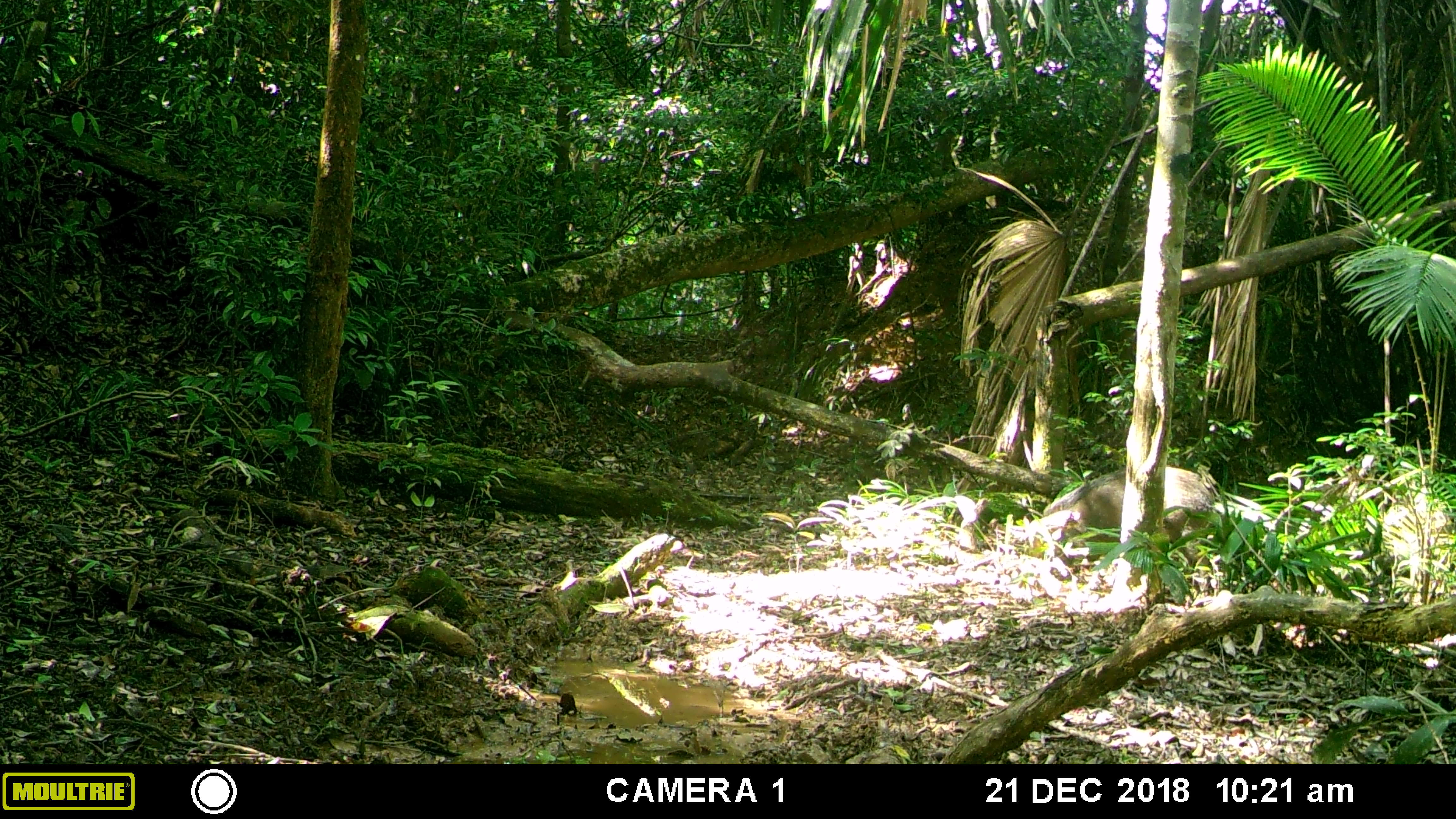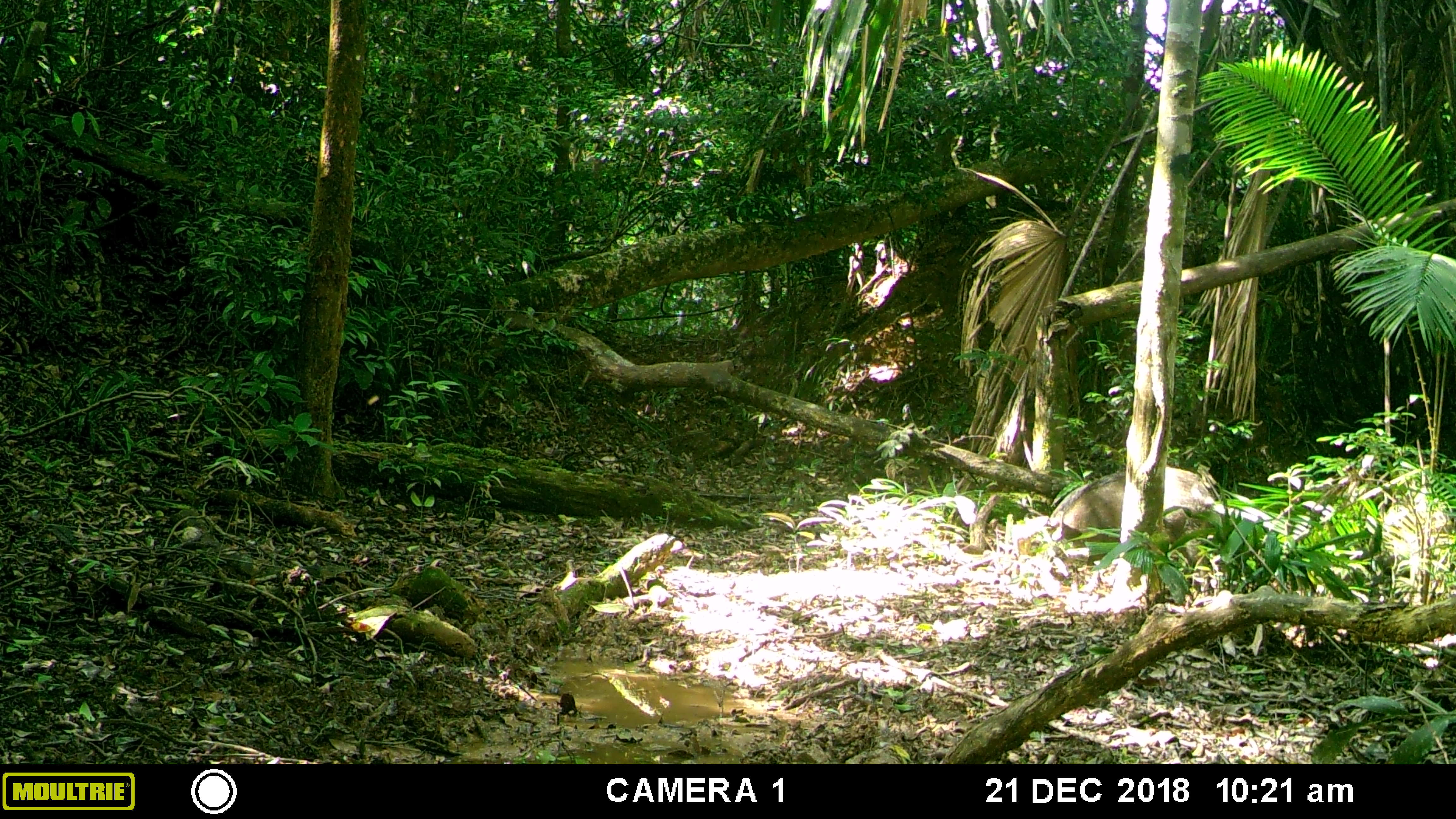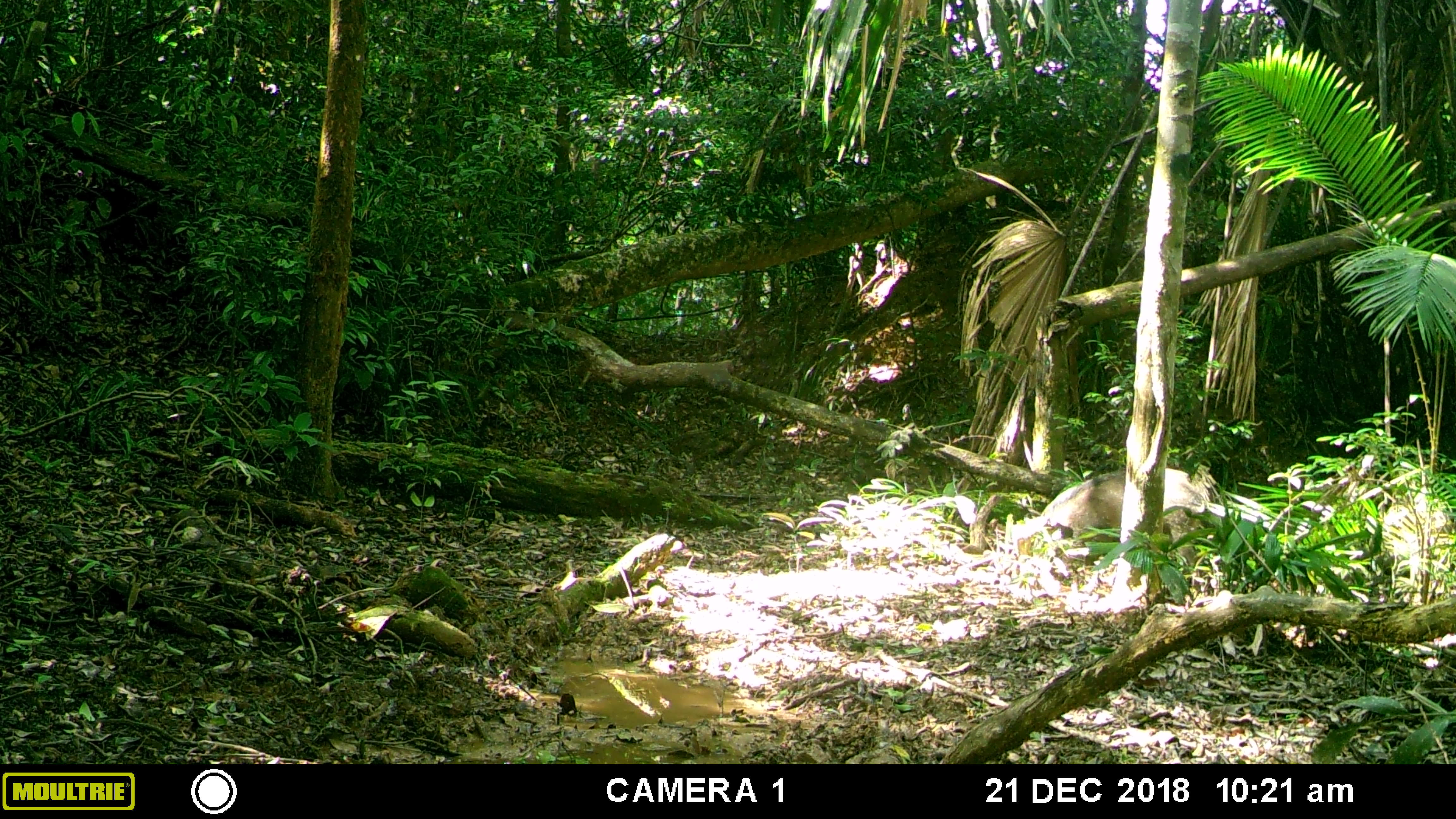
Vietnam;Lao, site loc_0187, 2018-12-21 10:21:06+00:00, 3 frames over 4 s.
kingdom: Animalia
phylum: Chordata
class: Mammalia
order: Artiodactyla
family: Suidae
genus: Sus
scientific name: Sus scrofa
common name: eurasian wild pig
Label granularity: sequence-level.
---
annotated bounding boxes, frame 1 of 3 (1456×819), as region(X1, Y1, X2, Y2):
eurasian wild pig: region(1041, 464, 1215, 566)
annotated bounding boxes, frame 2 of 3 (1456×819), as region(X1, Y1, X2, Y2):
eurasian wild pig: region(1042, 465, 1214, 595)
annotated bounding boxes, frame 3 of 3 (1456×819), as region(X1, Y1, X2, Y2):
eurasian wild pig: region(1036, 465, 1213, 594)